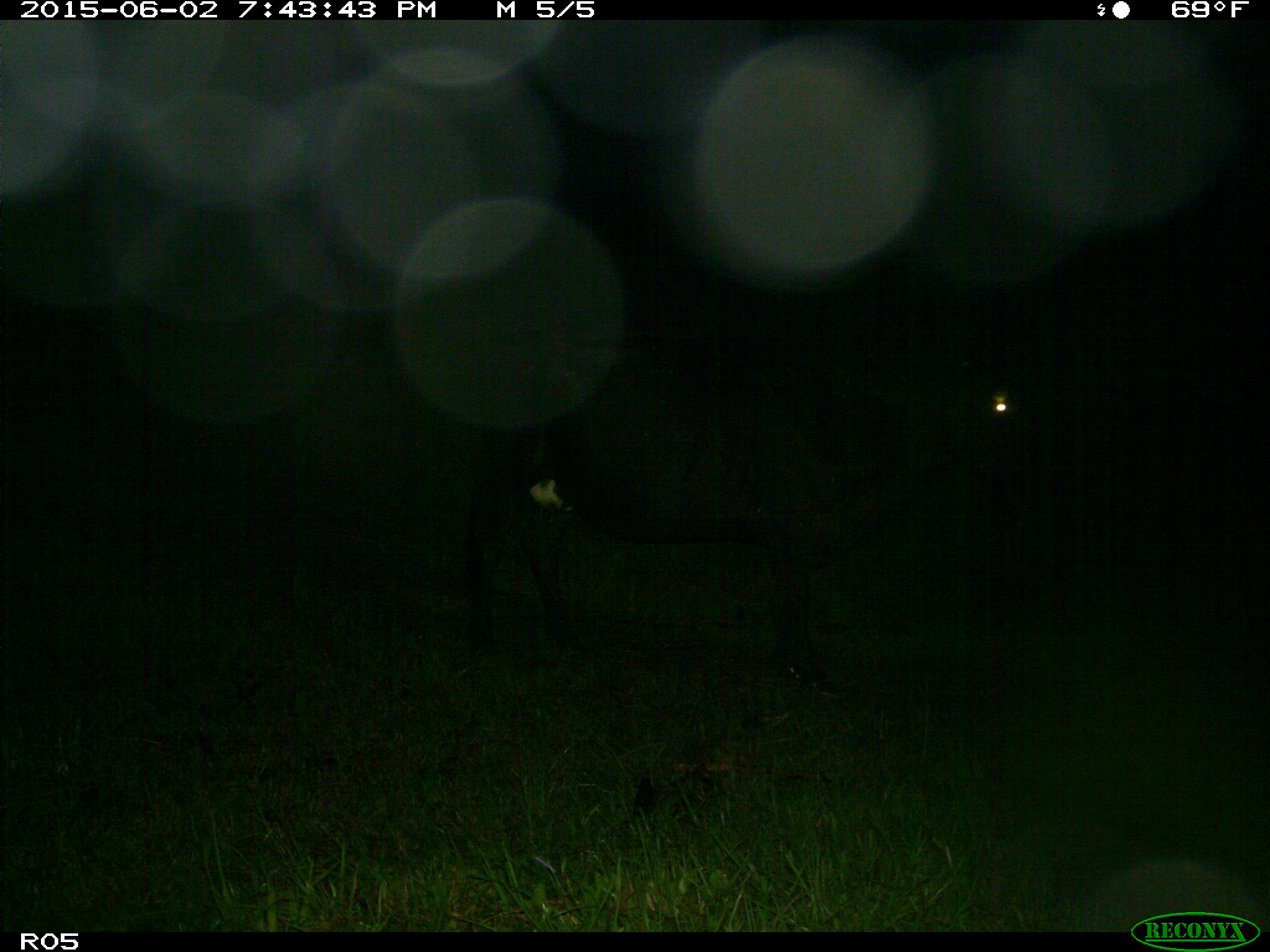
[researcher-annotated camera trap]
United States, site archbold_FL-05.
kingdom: Animalia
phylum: Chordata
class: Mammalia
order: Artiodactyla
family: Bovidae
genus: Bos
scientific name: Bos taurus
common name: domestic cow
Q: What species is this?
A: Bos taurus (domestic cow).